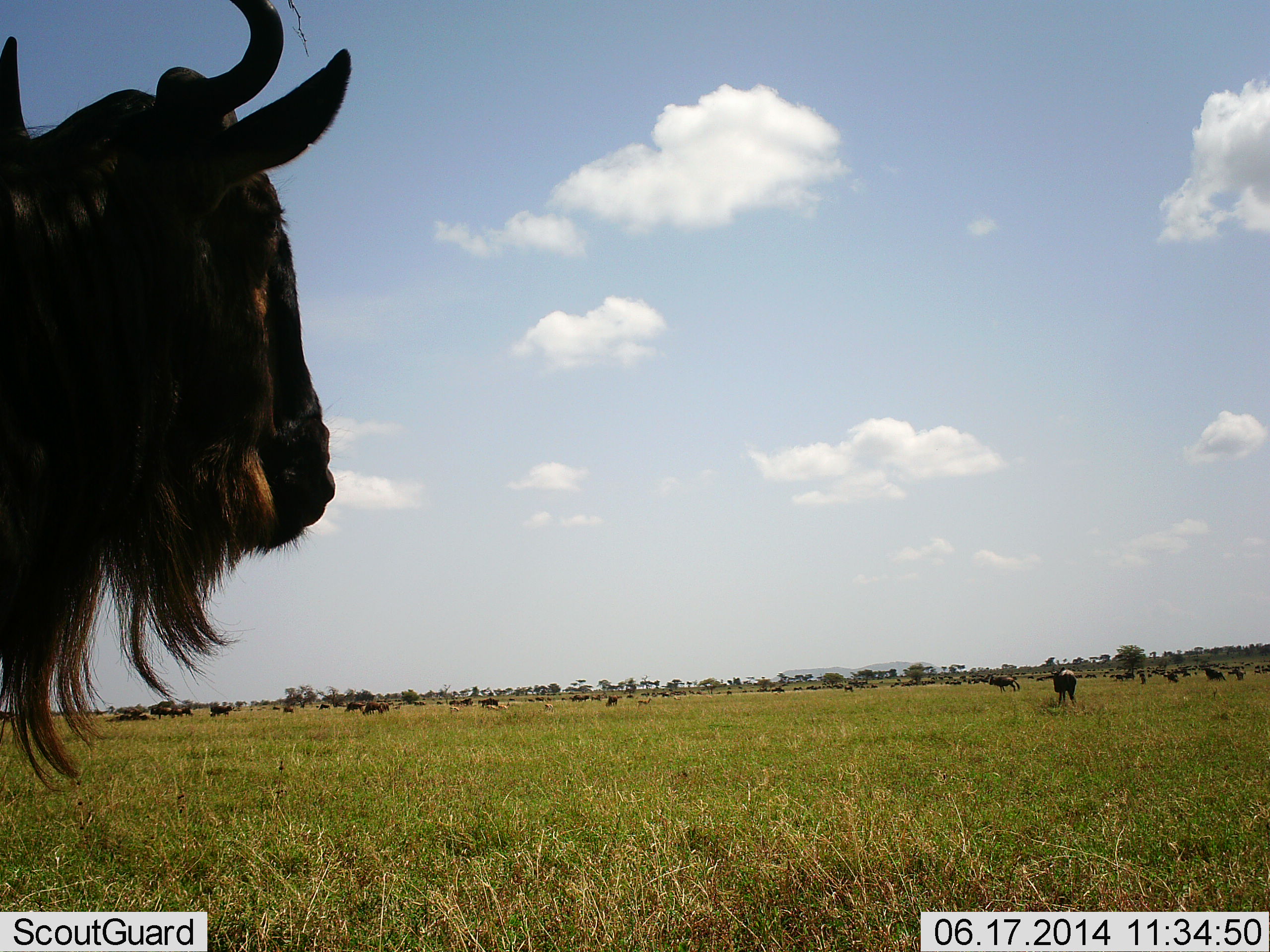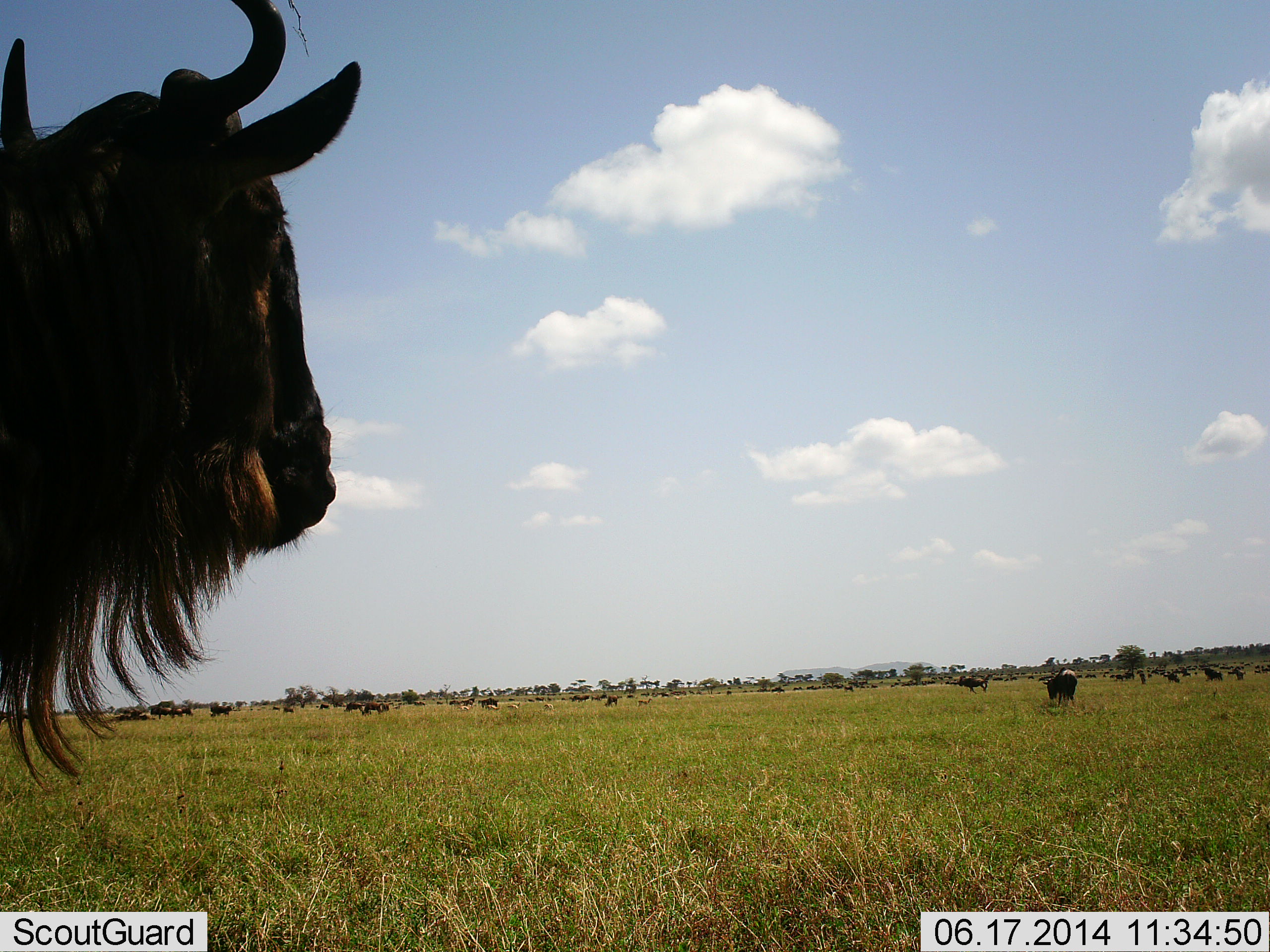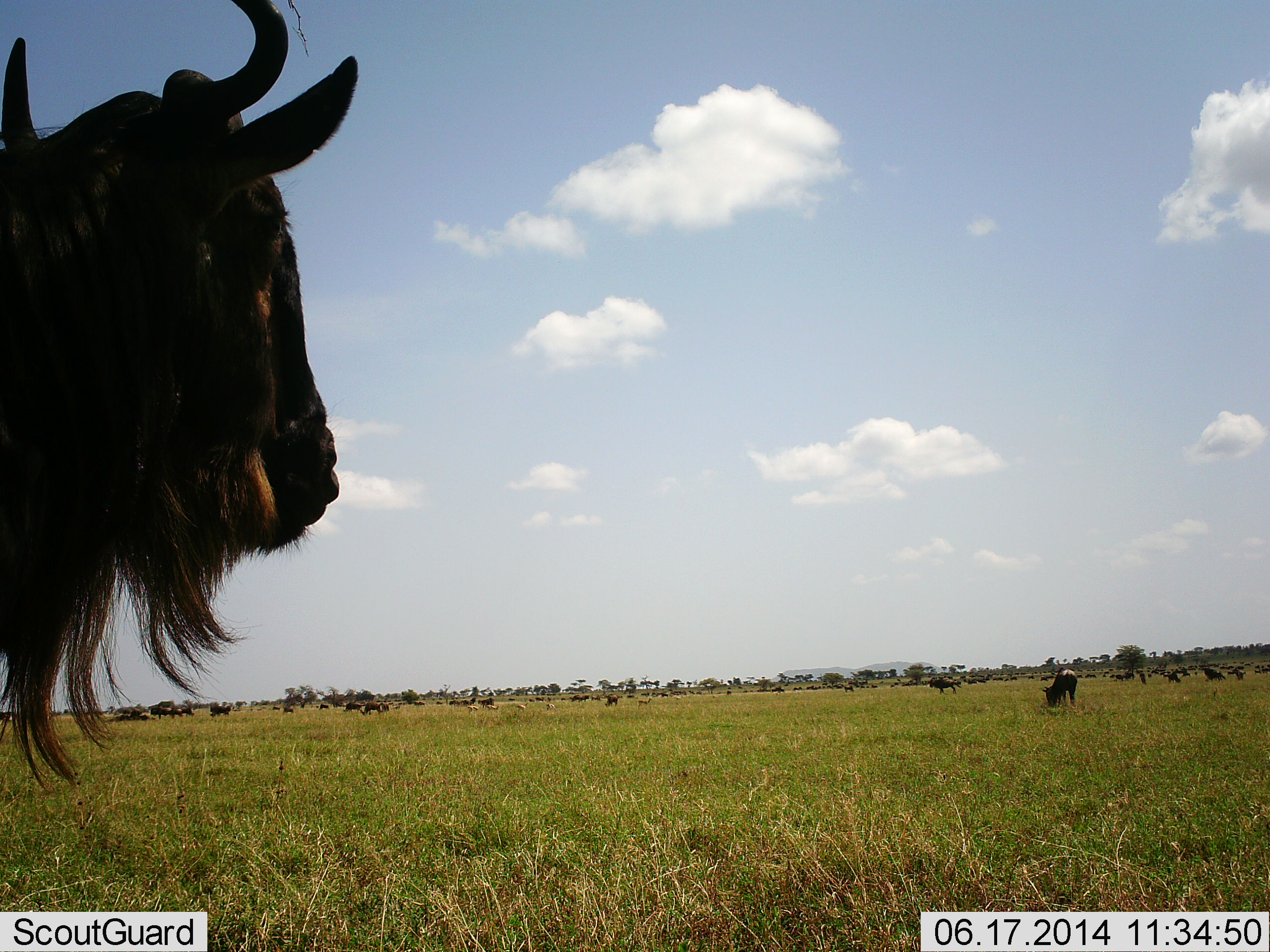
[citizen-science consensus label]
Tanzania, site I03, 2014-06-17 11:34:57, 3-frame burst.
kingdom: Animalia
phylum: Chordata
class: Mammalia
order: Artiodactyla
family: Bovidae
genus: Connochaetes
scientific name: Connochaetes taurinus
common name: blue wildebeest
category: wildebeest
Wildebeest (blue wildebeest) (Connochaetes taurinus), count 11-50. Behavior (volunteer vote fractions): standing 70%, resting 20%, moving 70%, interacting 10%. Young present (vote fraction): 0%. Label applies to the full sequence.